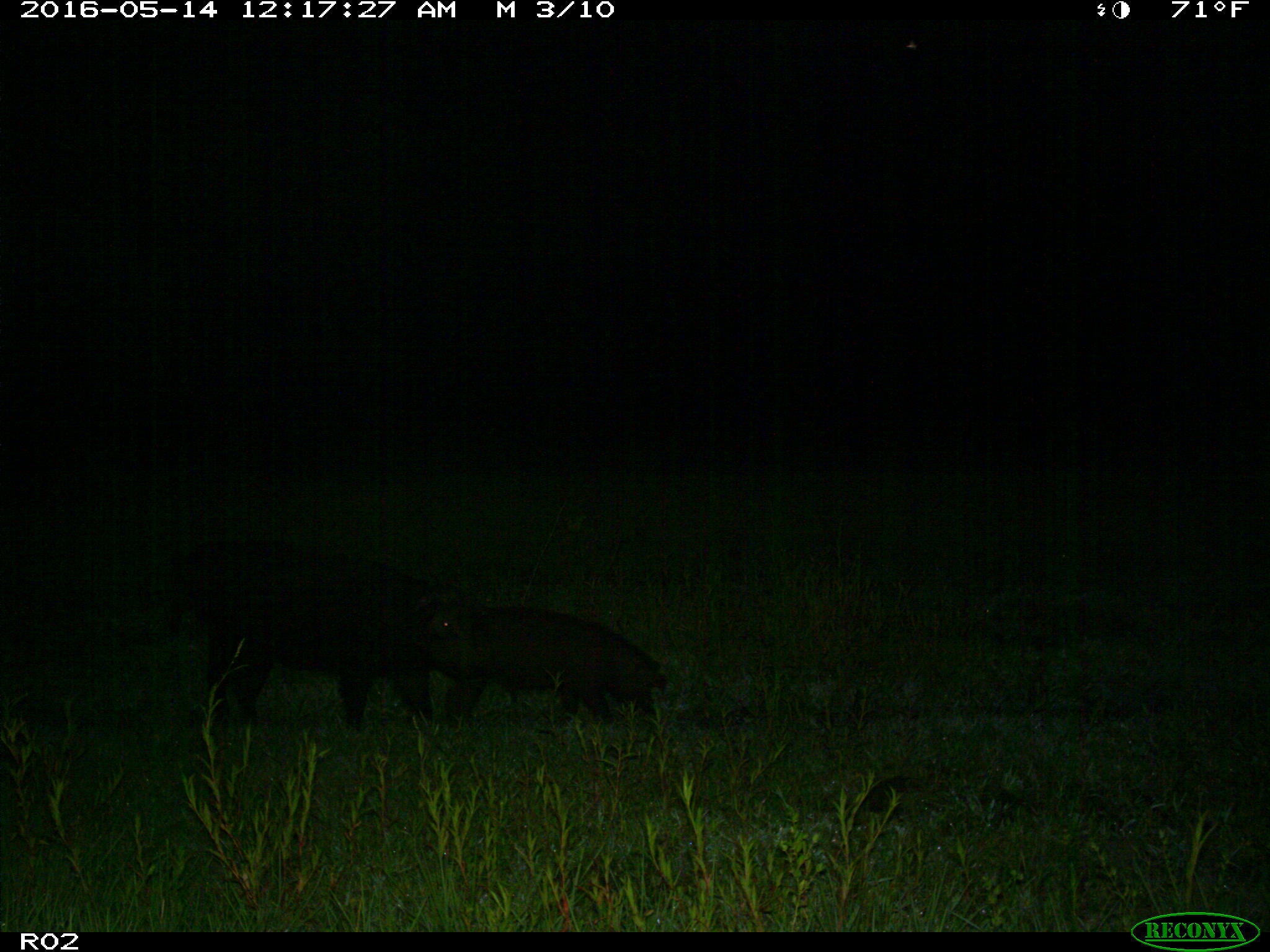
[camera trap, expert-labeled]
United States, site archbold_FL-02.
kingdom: Animalia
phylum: Chordata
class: Mammalia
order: Artiodactyla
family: Suidae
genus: Sus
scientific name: Sus scrofa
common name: wild boar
Sus scrofa (wild boar).